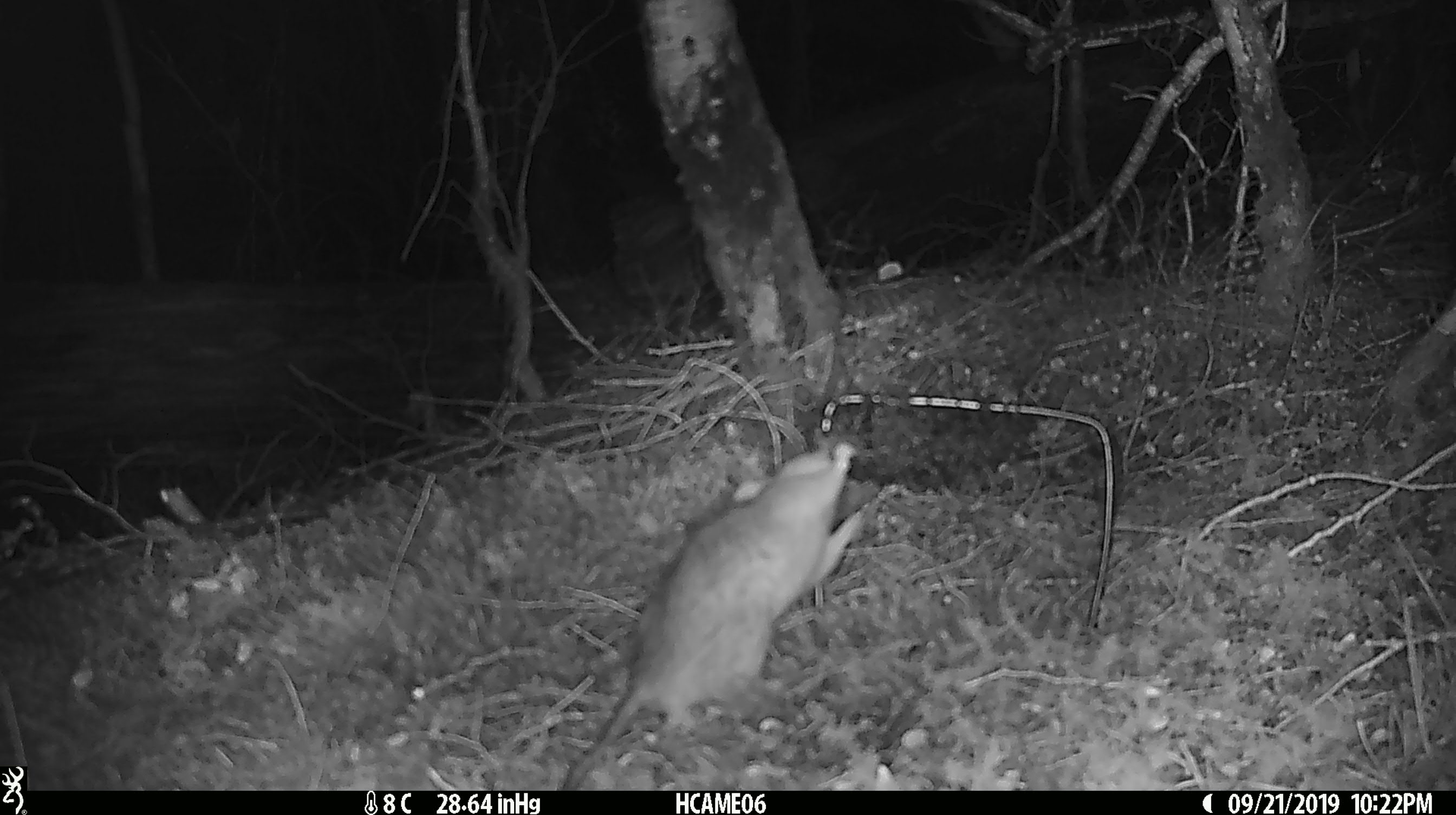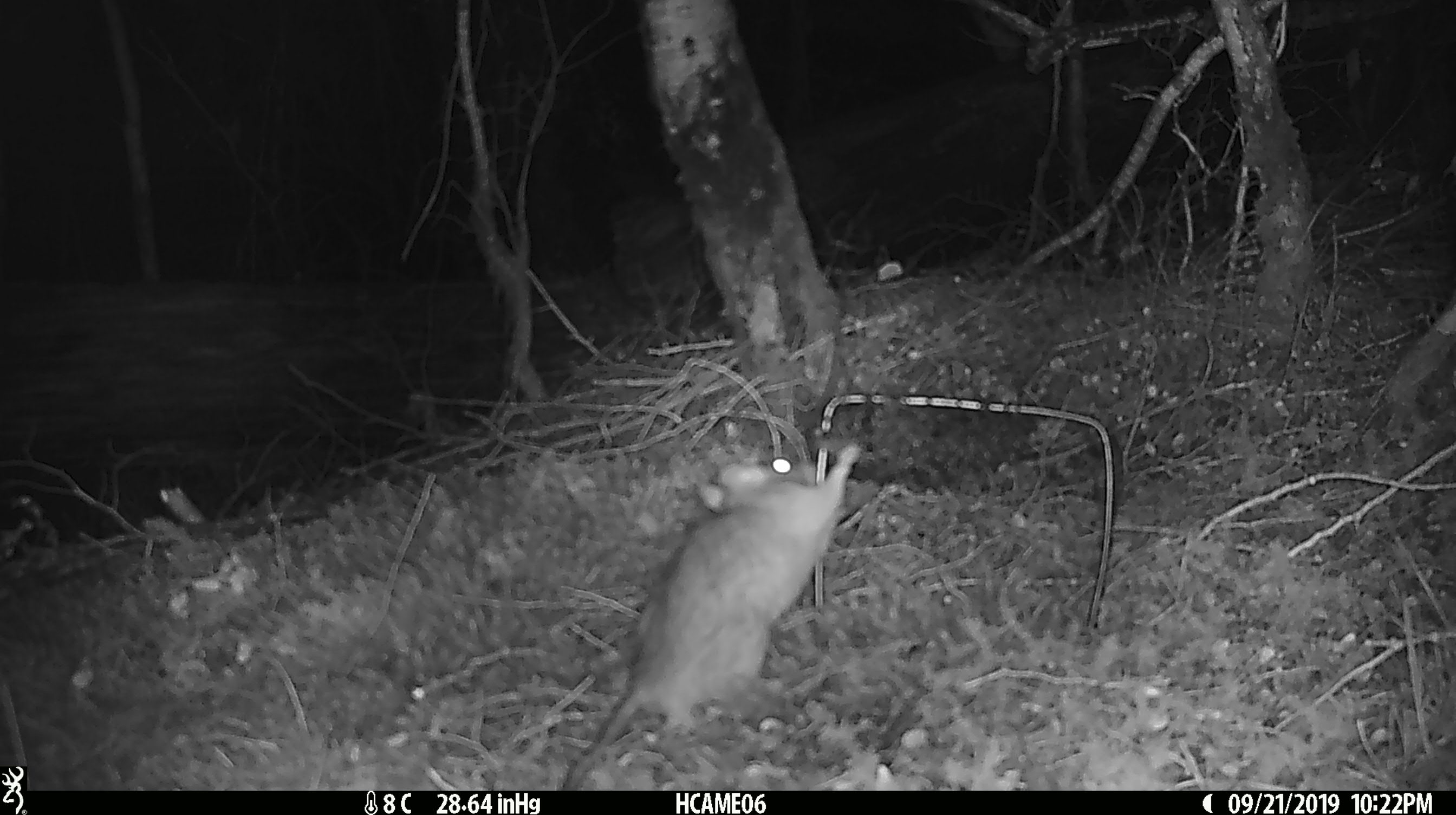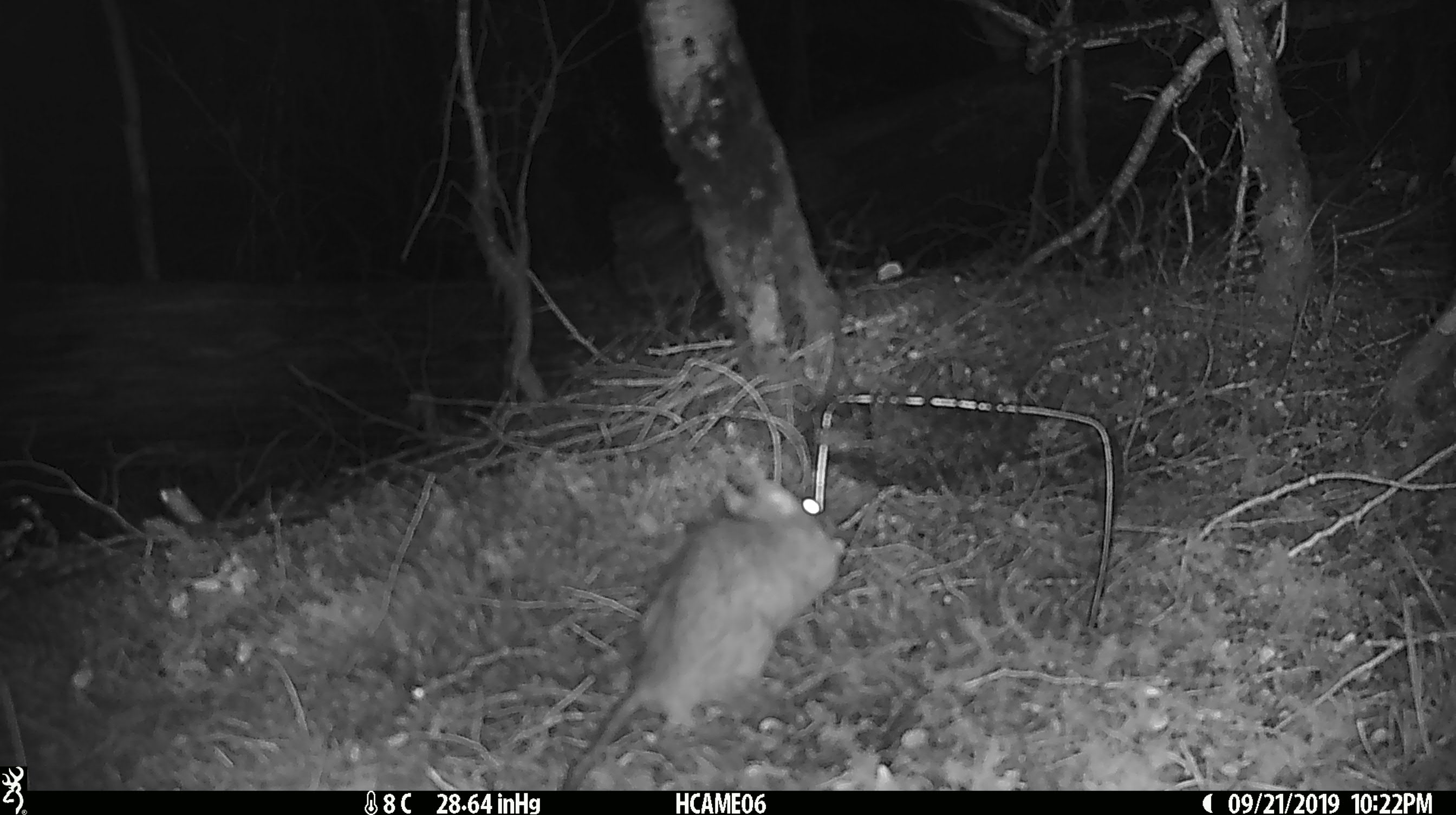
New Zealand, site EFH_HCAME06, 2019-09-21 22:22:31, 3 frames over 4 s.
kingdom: Animalia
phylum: Chordata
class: Mammalia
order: Rodentia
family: Muridae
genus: Rattus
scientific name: Rattus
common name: rat